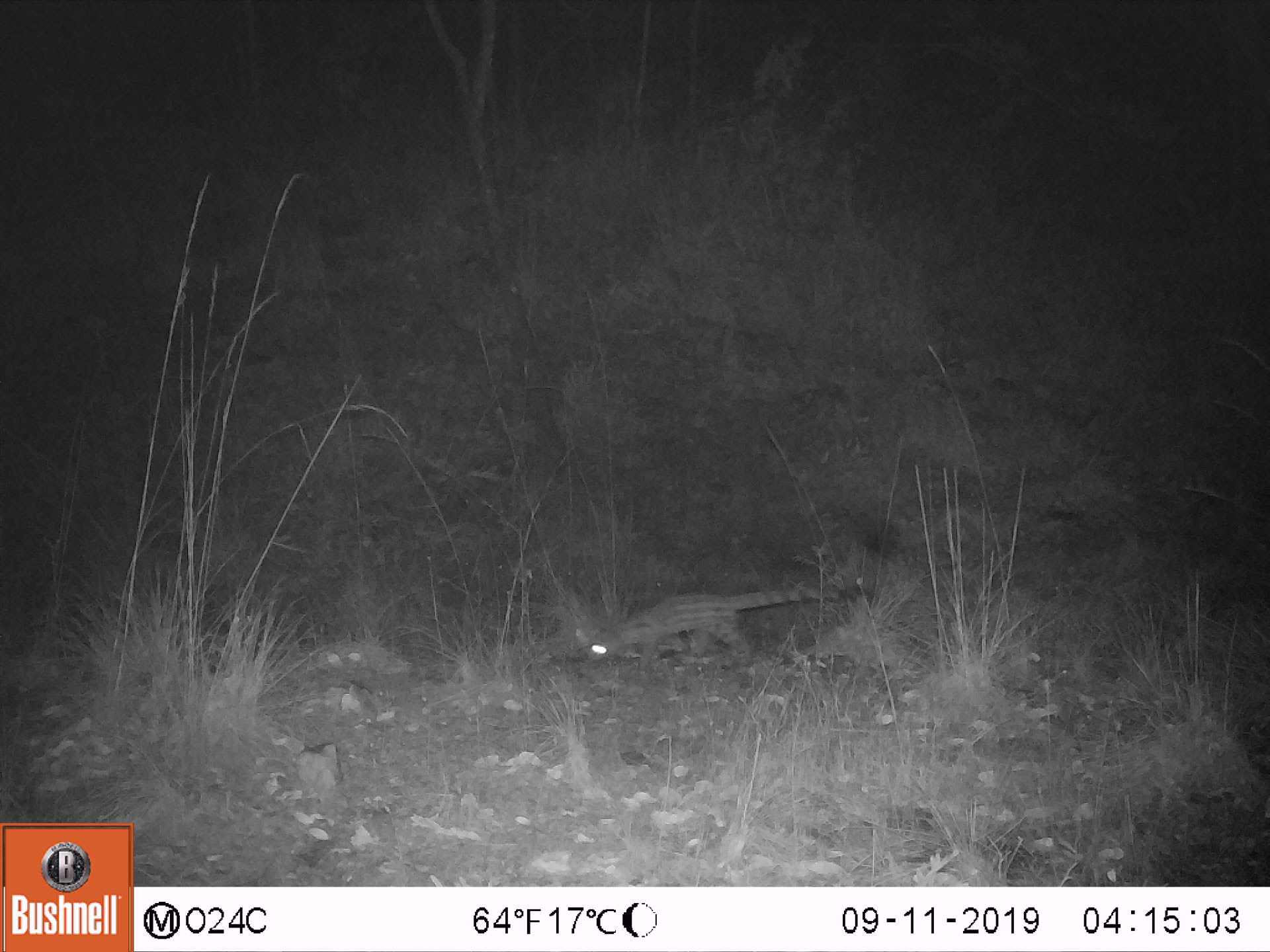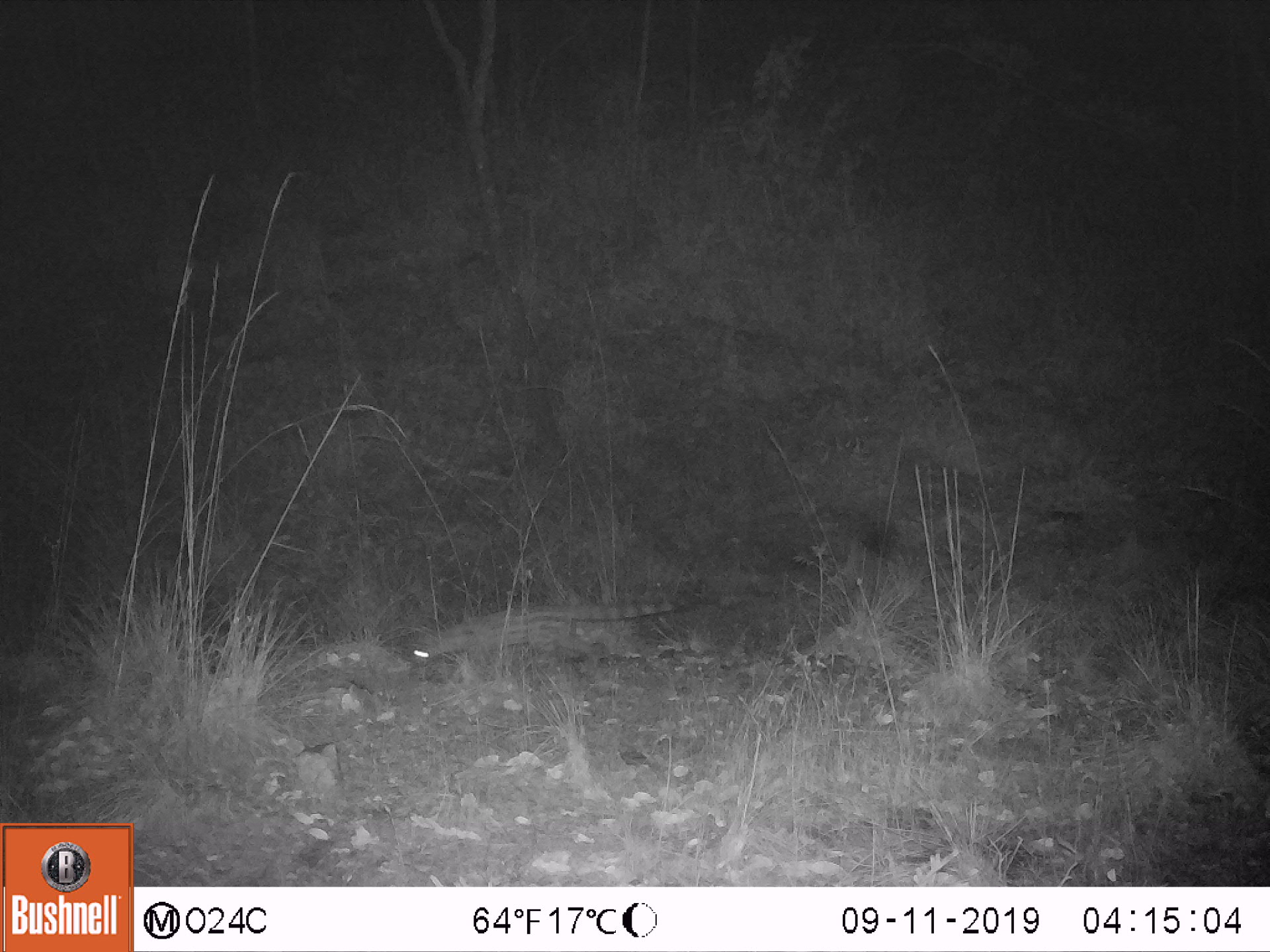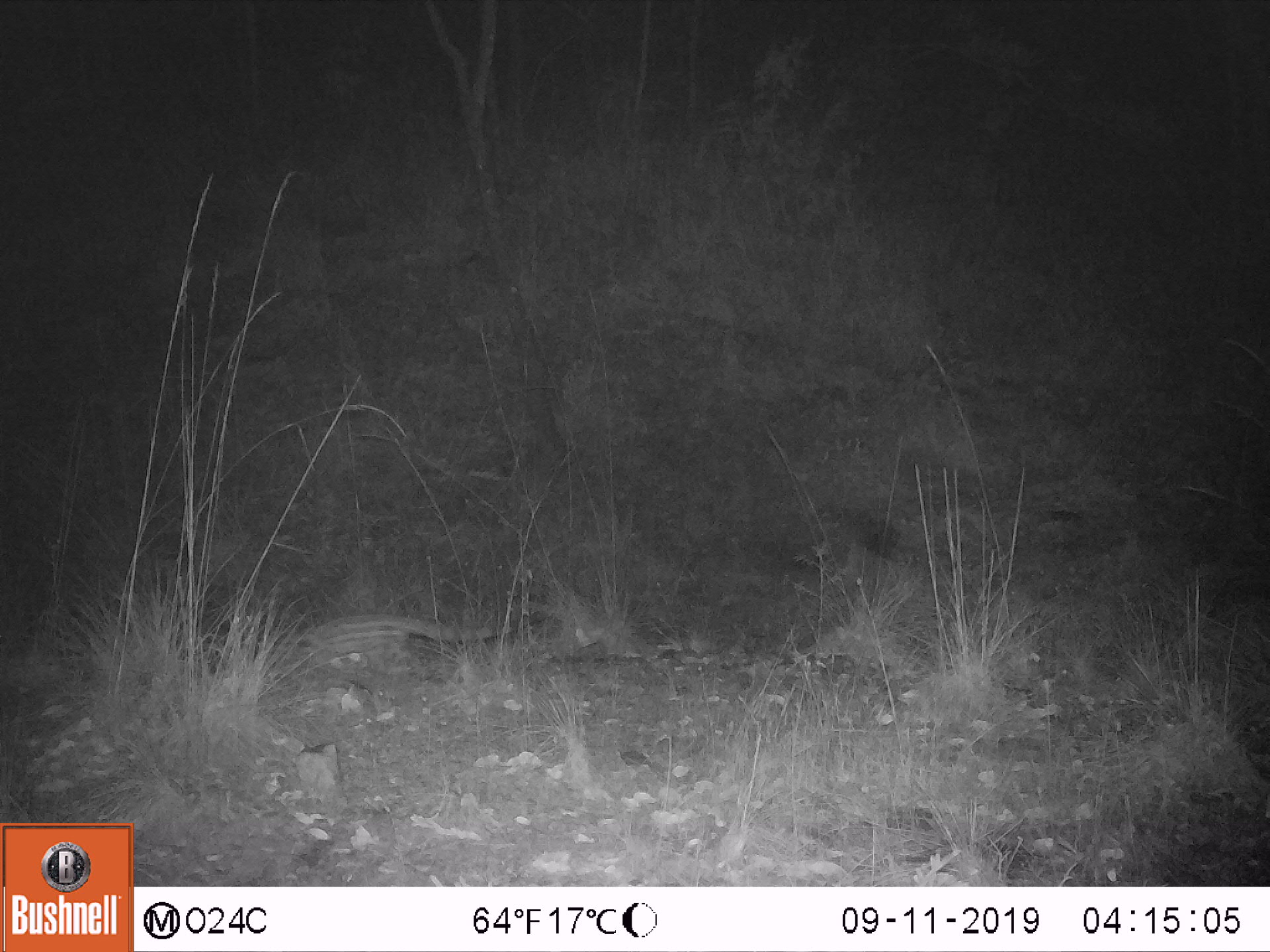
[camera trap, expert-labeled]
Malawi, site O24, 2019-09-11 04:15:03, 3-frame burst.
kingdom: Animalia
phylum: Chordata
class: Mammalia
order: Carnivora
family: Viverridae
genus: Genetta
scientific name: Genetta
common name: genet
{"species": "genet (Genetta)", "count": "1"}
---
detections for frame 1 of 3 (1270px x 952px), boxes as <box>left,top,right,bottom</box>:
genet: <box>582,581,842,674</box>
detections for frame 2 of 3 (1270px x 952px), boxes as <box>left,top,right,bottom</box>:
genet: <box>405,589,698,676</box>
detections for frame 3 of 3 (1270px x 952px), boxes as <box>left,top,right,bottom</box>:
genet: <box>294,607,553,681</box>